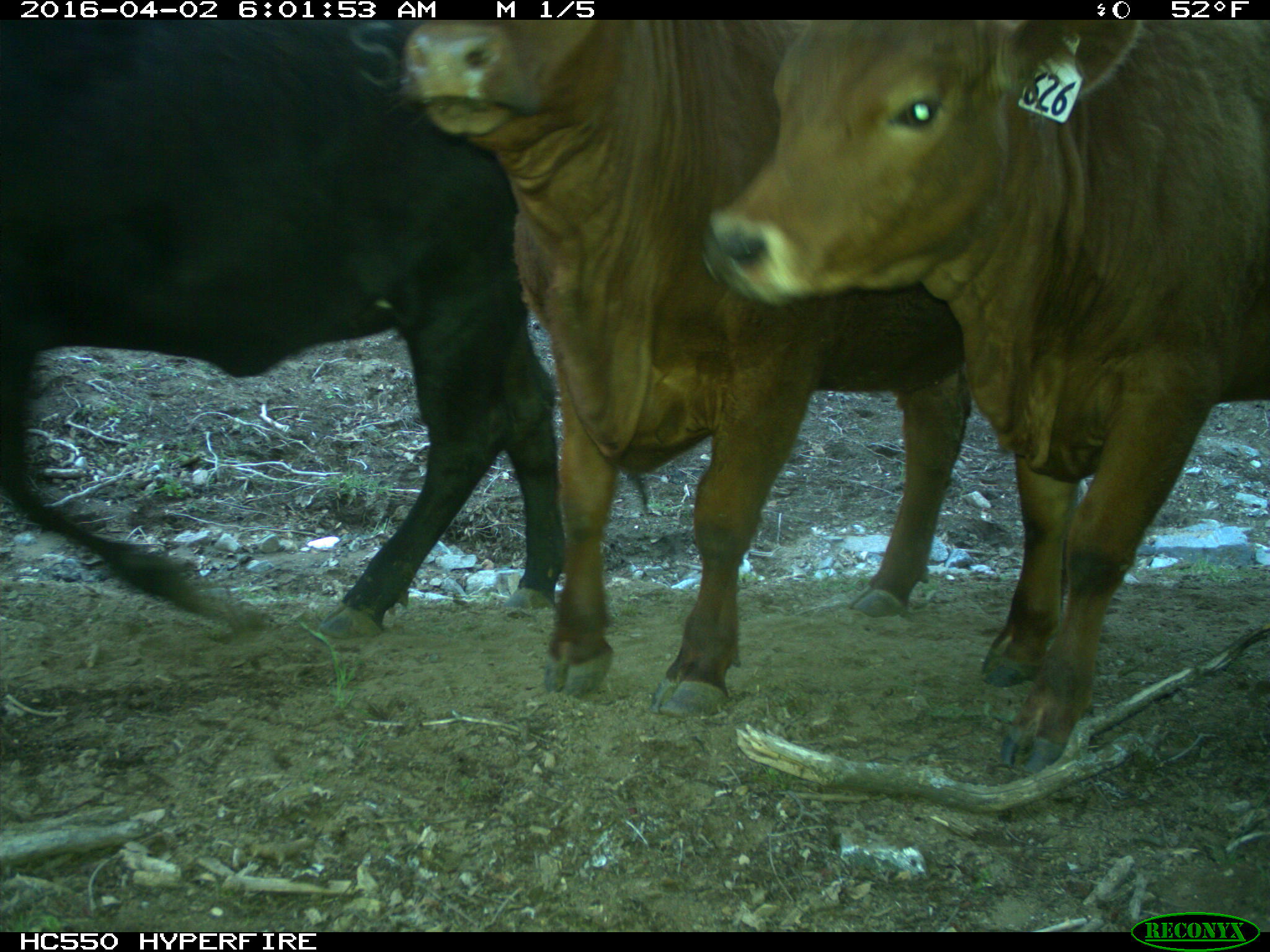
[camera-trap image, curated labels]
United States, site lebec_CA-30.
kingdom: Animalia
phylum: Chordata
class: Mammalia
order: Artiodactyla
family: Bovidae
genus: Bos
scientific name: Bos taurus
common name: domestic cow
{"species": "Bos taurus (domestic cow)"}